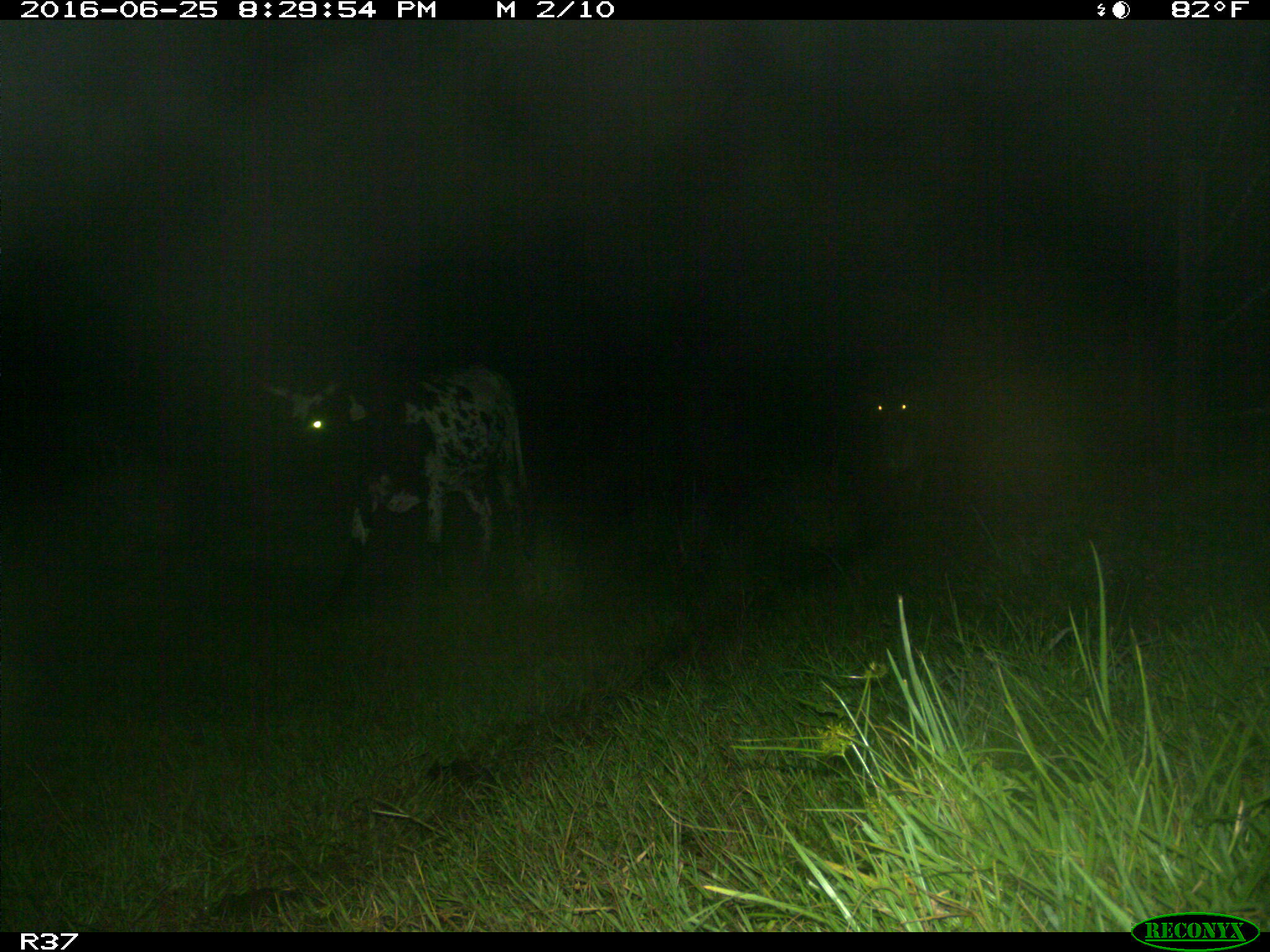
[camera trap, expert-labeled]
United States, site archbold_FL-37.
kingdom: Animalia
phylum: Chordata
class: Mammalia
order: Artiodactyla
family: Bovidae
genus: Bos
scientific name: Bos taurus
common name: domestic cow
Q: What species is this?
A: Bos taurus (domestic cow).